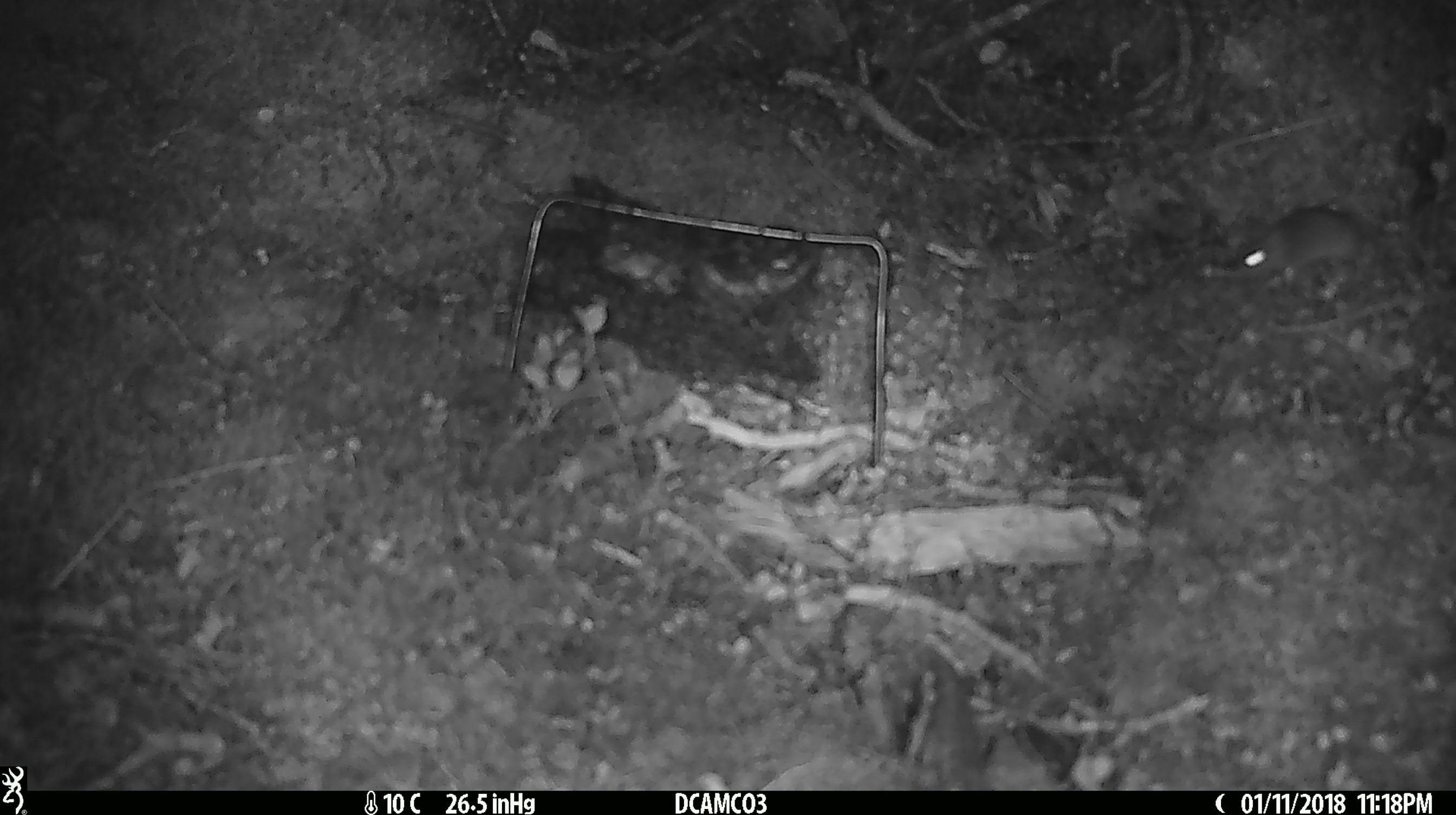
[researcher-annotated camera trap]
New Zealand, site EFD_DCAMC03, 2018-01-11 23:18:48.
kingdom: Animalia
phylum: Chordata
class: Mammalia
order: Rodentia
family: Muridae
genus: Mus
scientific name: Mus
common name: mouse